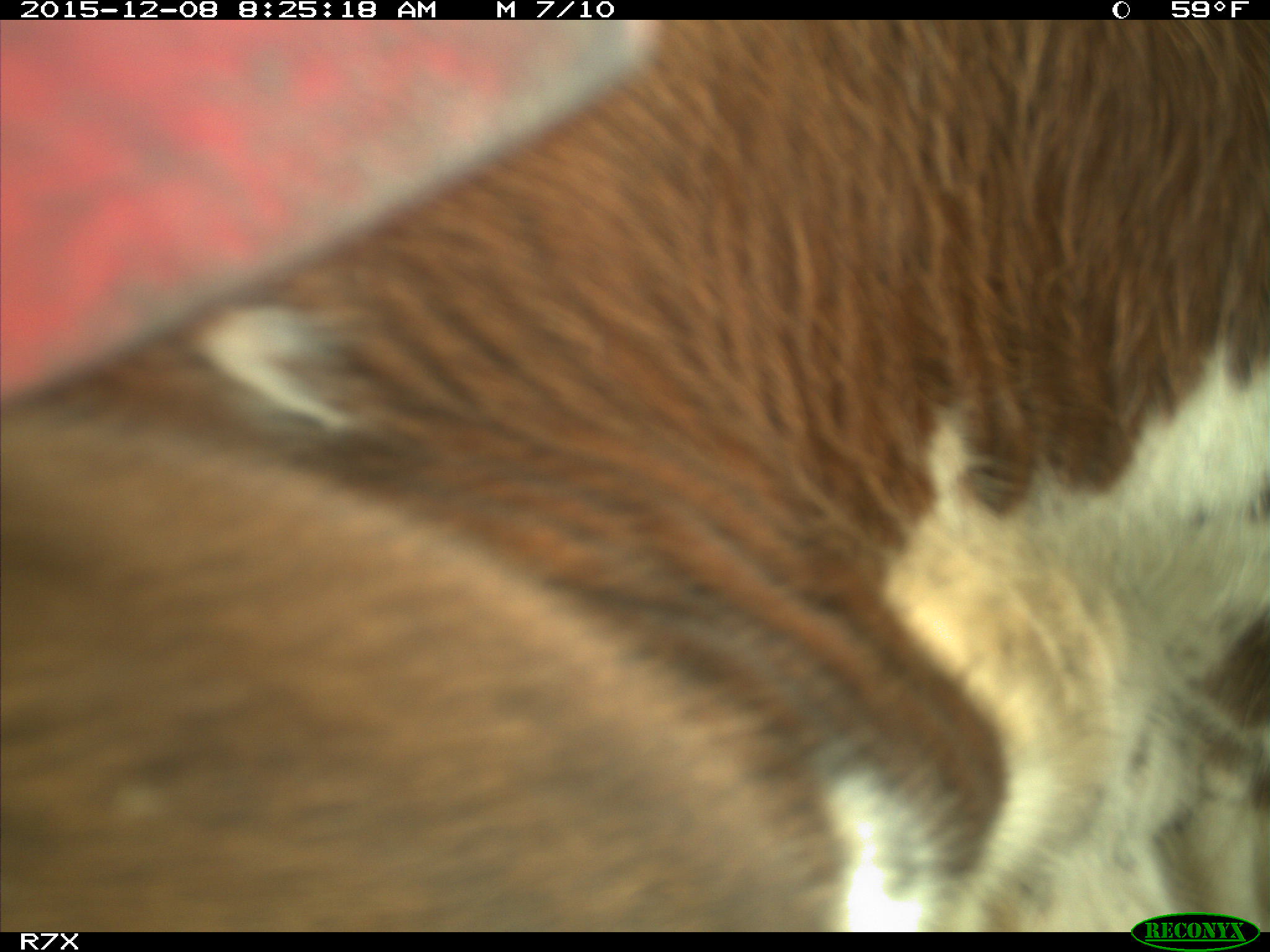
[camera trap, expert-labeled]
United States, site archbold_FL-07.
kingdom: Animalia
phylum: Chordata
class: Mammalia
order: Artiodactyla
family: Bovidae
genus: Bos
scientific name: Bos taurus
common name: domestic cow